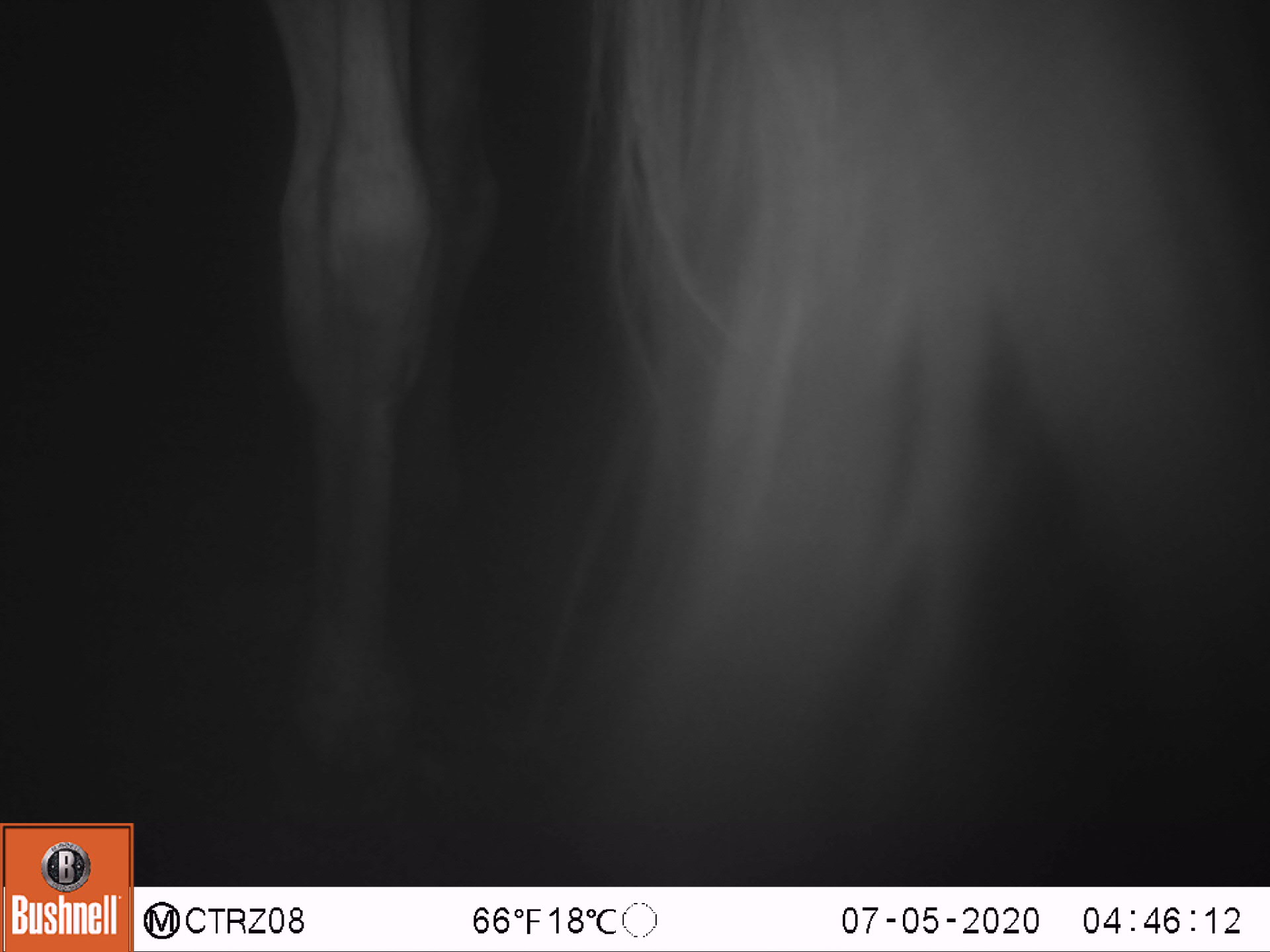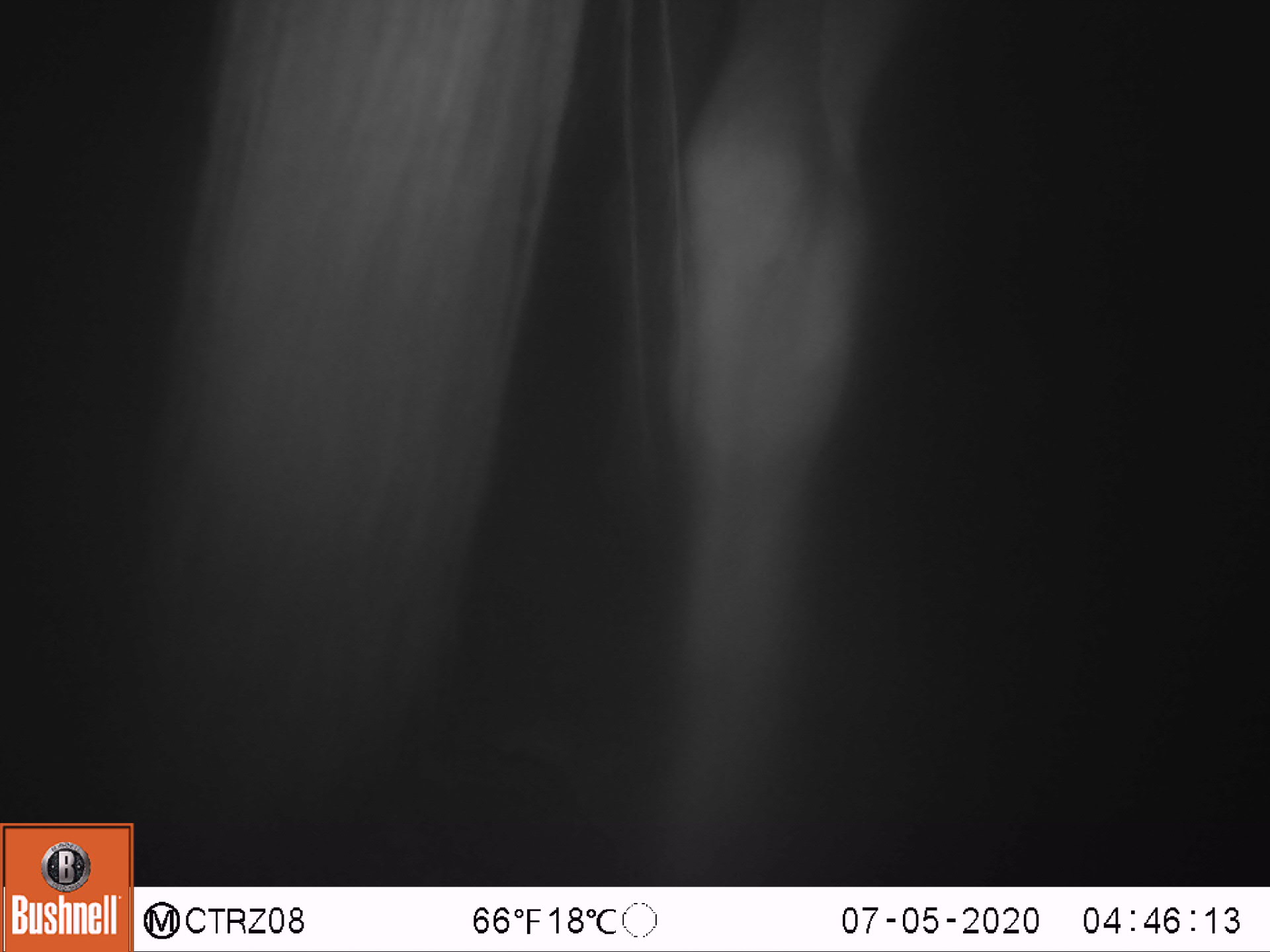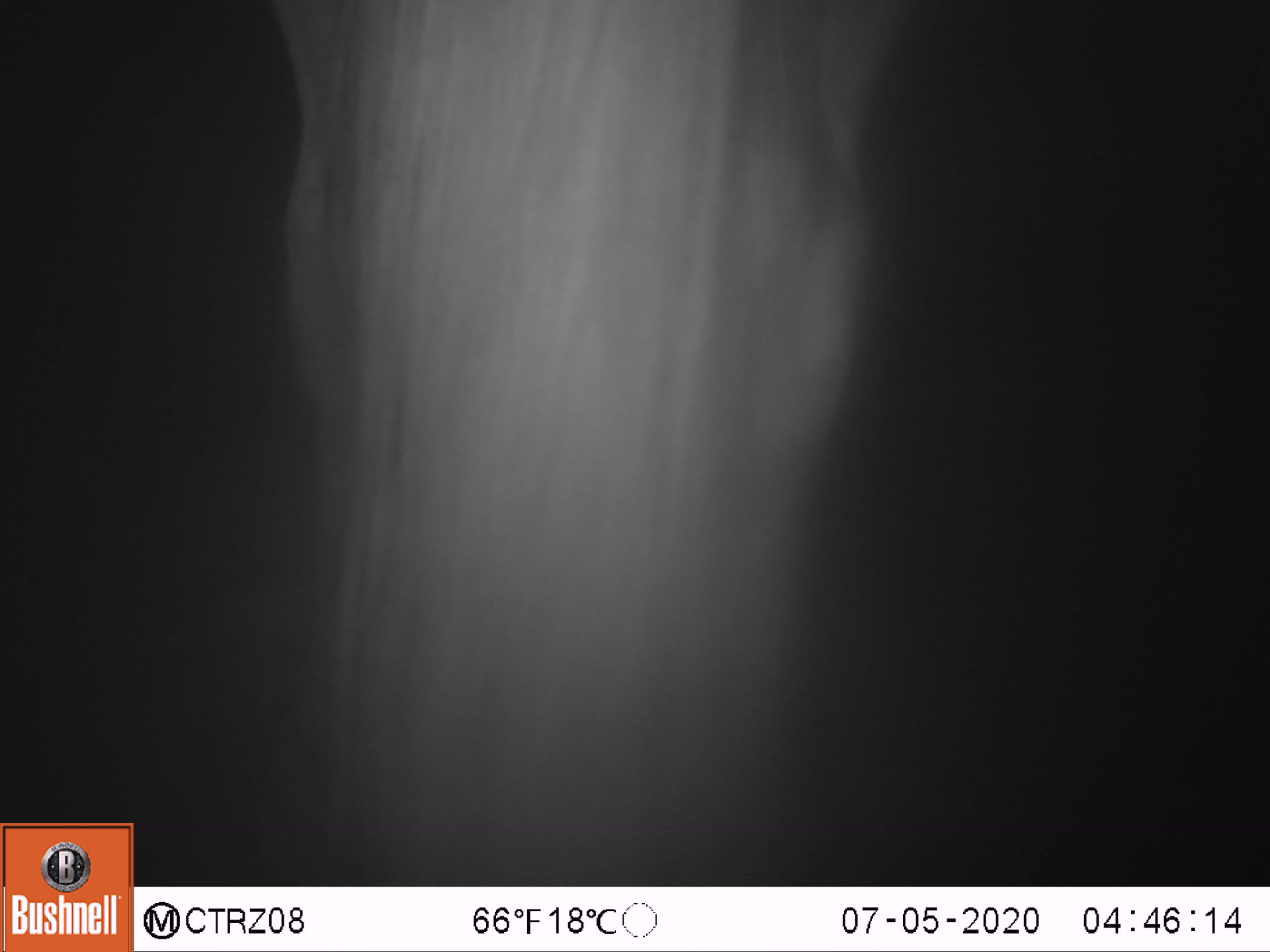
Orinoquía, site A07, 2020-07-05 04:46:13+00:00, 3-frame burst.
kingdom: Animalia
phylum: Chordata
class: Mammalia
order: Perissodactyla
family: Equidae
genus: Equus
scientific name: Equus caballus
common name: domestic horse